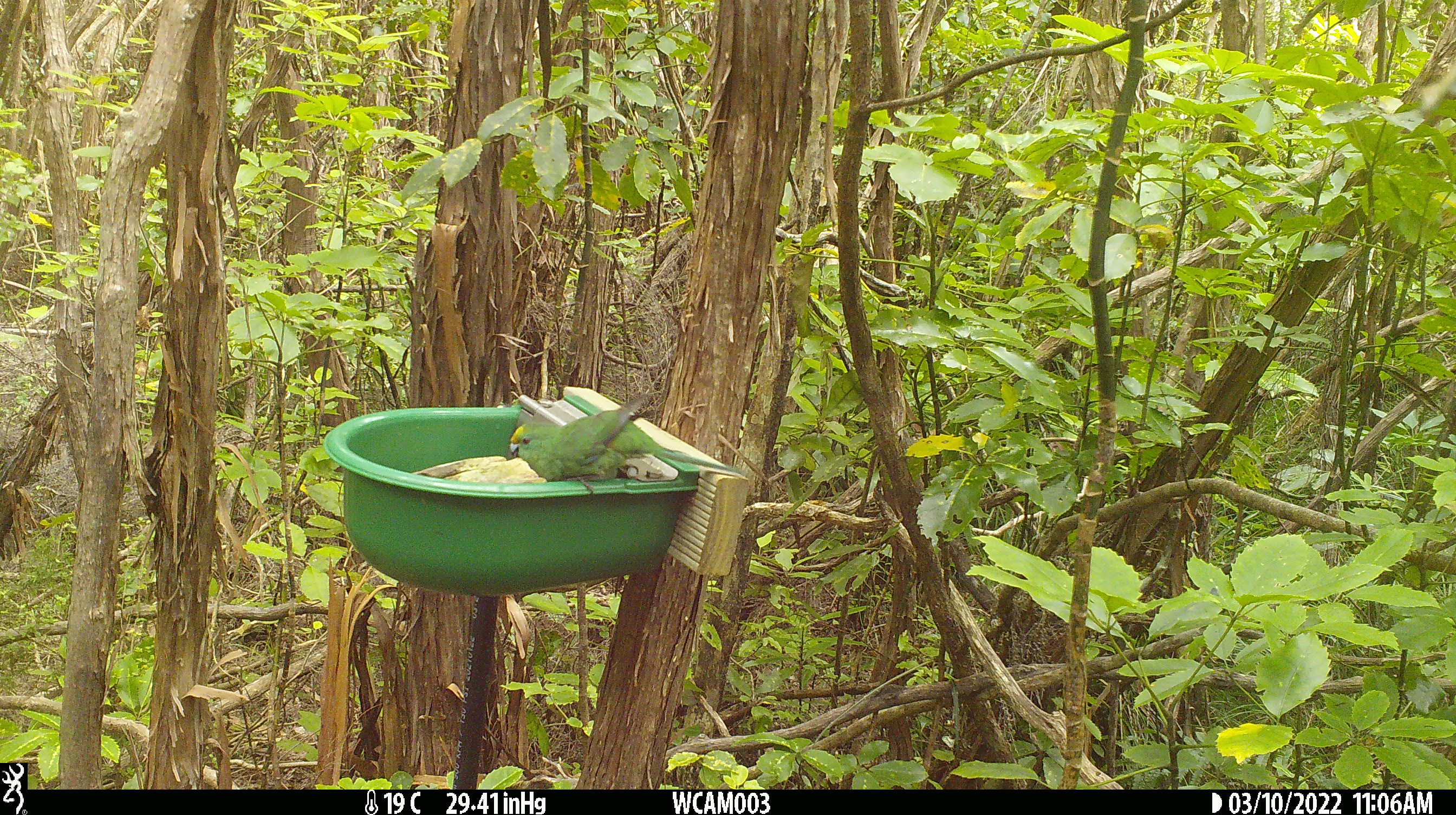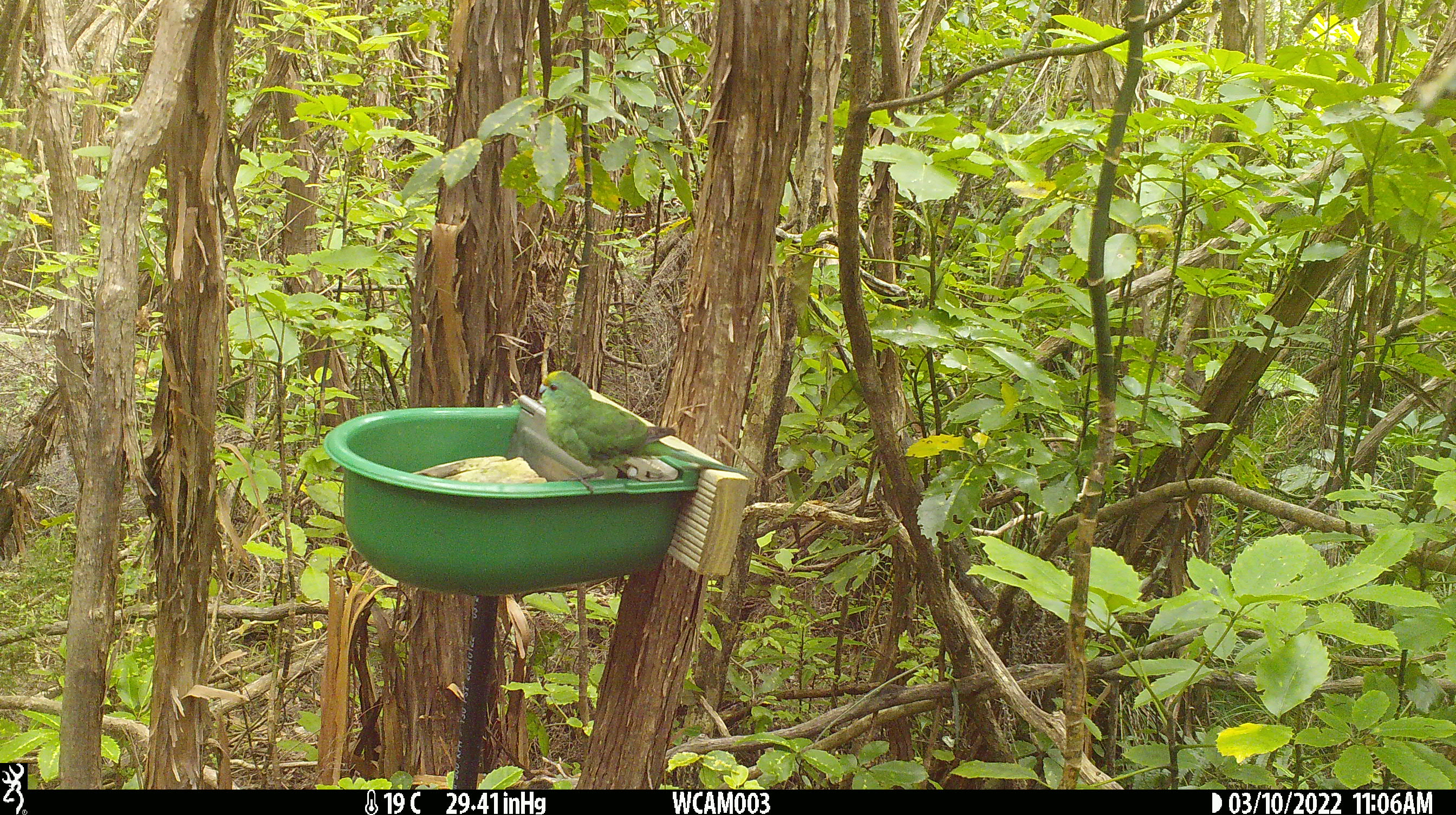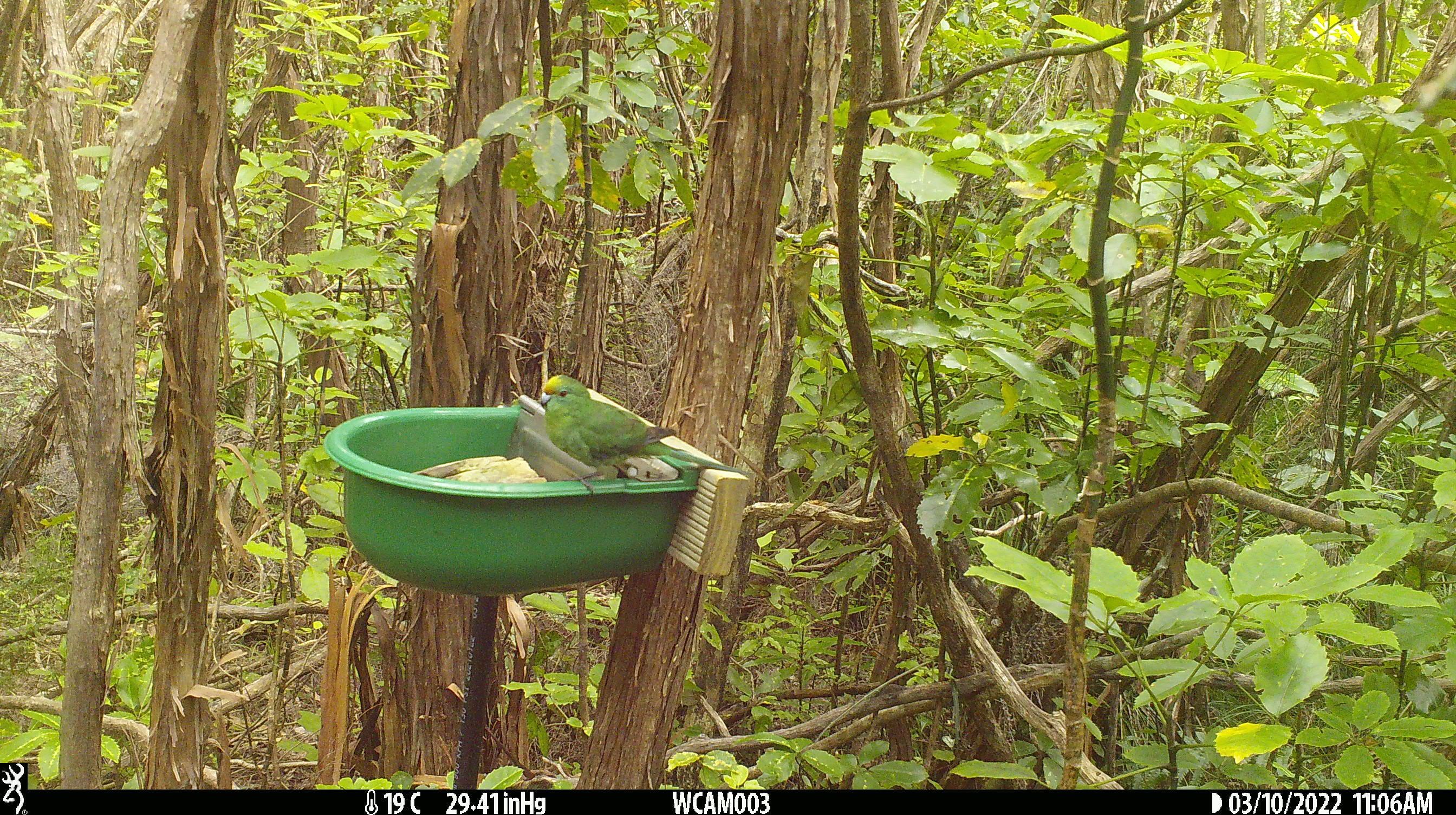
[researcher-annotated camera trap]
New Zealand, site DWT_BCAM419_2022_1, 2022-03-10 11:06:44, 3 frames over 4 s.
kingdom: Animalia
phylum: Chordata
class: Aves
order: Psittaciformes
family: Psittaculidae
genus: Cyanoramphus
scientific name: Cyanoramphus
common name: parakeet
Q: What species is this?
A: Parakeet (Cyanoramphus).